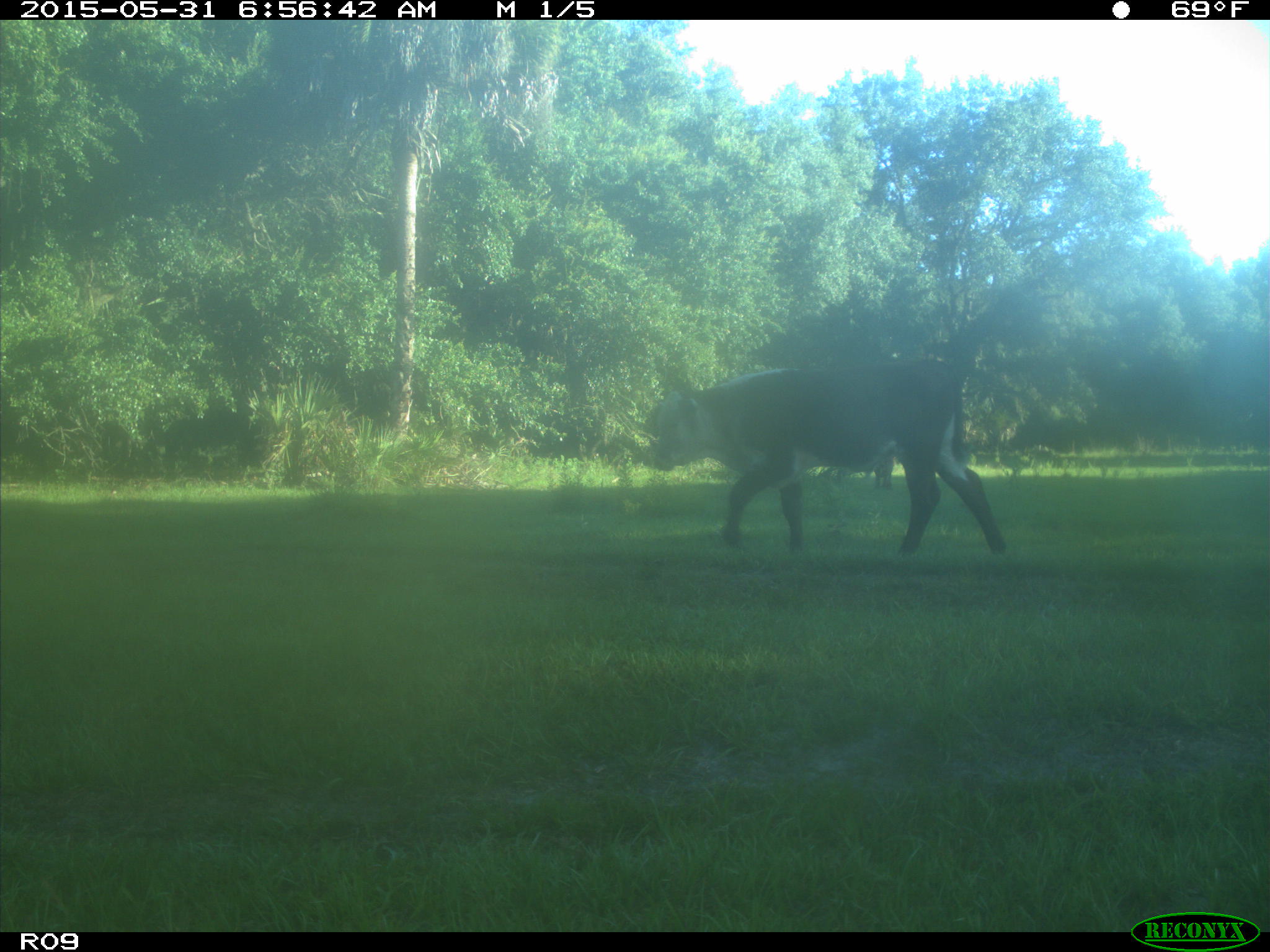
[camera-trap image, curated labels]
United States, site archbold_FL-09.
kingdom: Animalia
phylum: Chordata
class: Mammalia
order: Artiodactyla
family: Bovidae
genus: Bos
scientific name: Bos taurus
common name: domestic cow